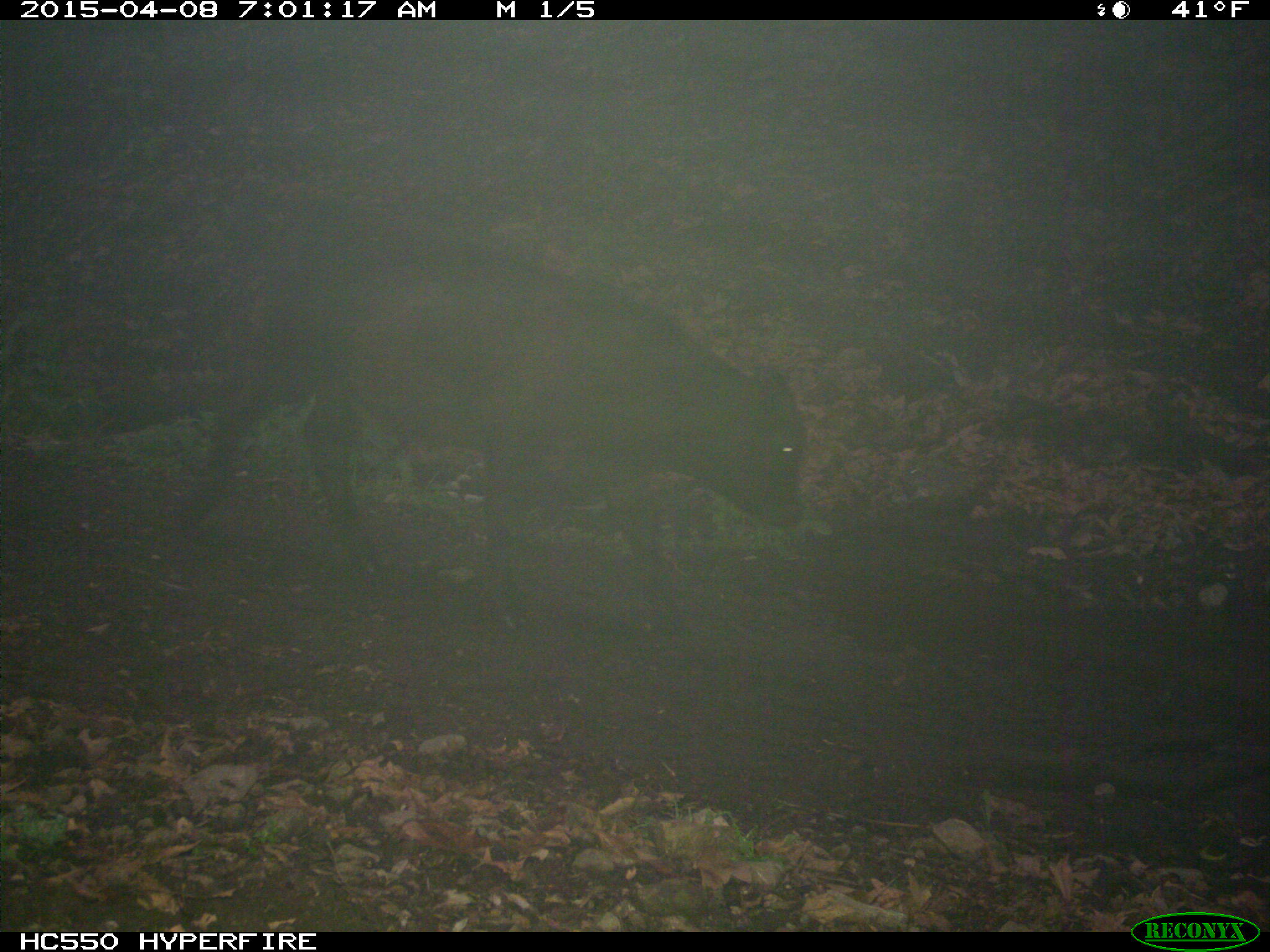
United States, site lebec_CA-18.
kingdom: Animalia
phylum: Chordata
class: Mammalia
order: Artiodactyla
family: Bovidae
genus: Bos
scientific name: Bos taurus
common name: domestic cow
Bos taurus (domestic cow).